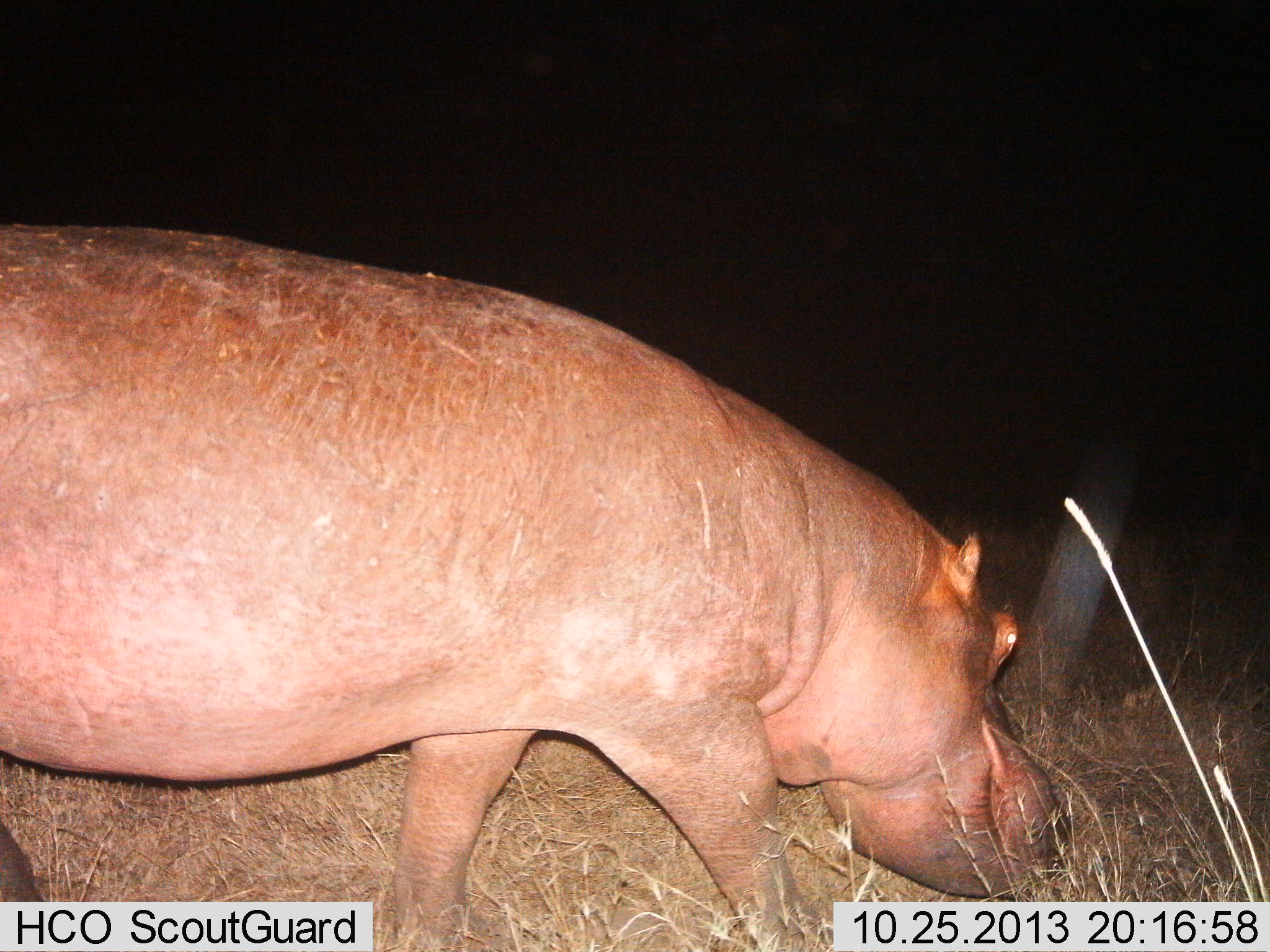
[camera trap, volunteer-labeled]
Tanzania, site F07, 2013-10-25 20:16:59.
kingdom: Animalia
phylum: Chordata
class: Mammalia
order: Artiodactyla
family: Hippopotamidae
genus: Hippopotamus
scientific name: Hippopotamus amphibius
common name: hippopotamus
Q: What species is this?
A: Hippopotamus (Hippopotamus amphibius).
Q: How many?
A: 1.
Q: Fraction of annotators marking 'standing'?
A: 14%.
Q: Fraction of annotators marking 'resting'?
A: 0%.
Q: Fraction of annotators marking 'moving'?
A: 64%.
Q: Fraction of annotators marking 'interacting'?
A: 0%.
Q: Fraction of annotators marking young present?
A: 0%.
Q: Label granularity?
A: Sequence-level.